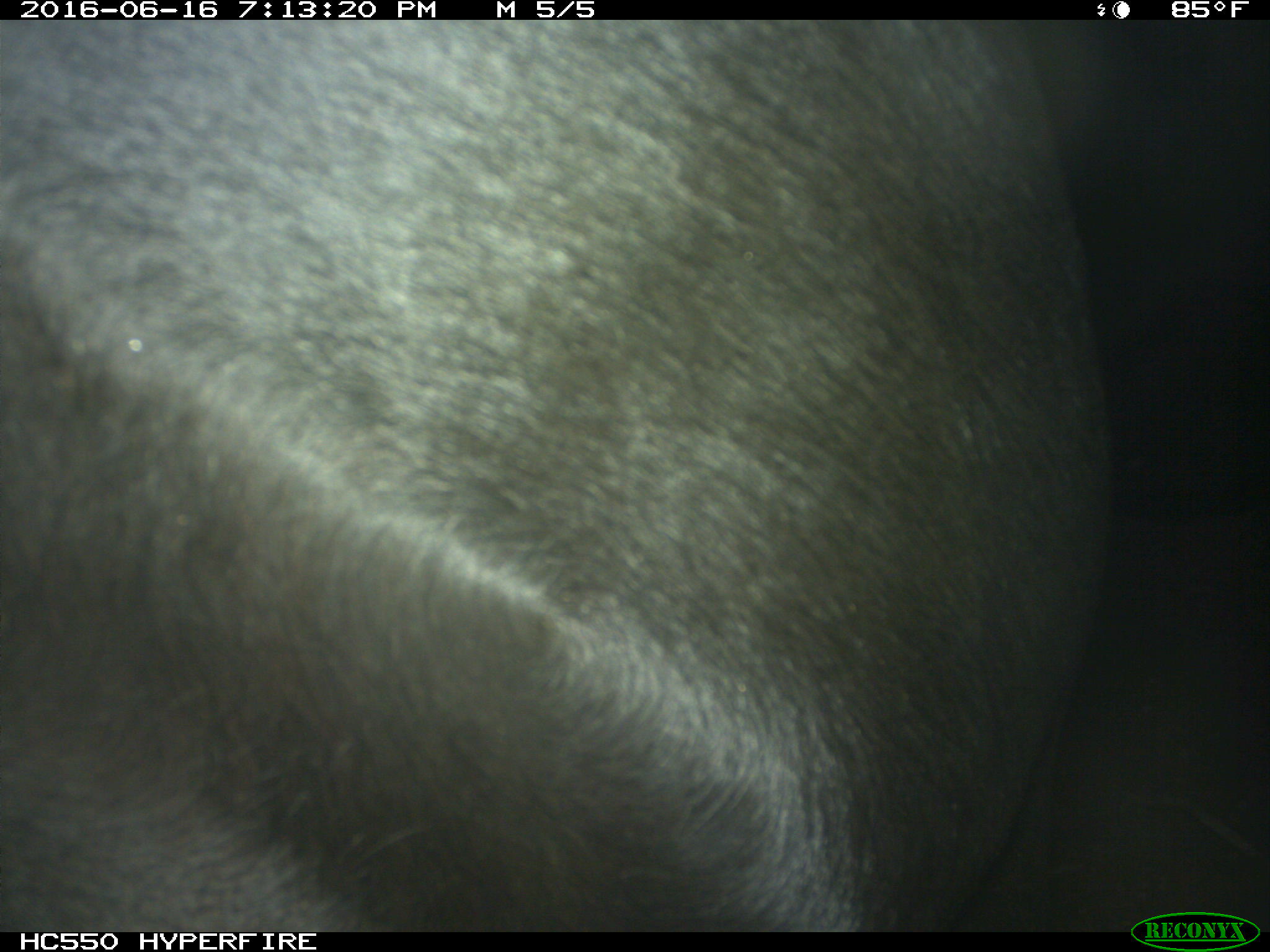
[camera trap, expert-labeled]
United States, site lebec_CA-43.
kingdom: Animalia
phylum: Chordata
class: Mammalia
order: Artiodactyla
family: Bovidae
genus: Bos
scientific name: Bos taurus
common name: domestic cow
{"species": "Bos taurus (domestic cow)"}